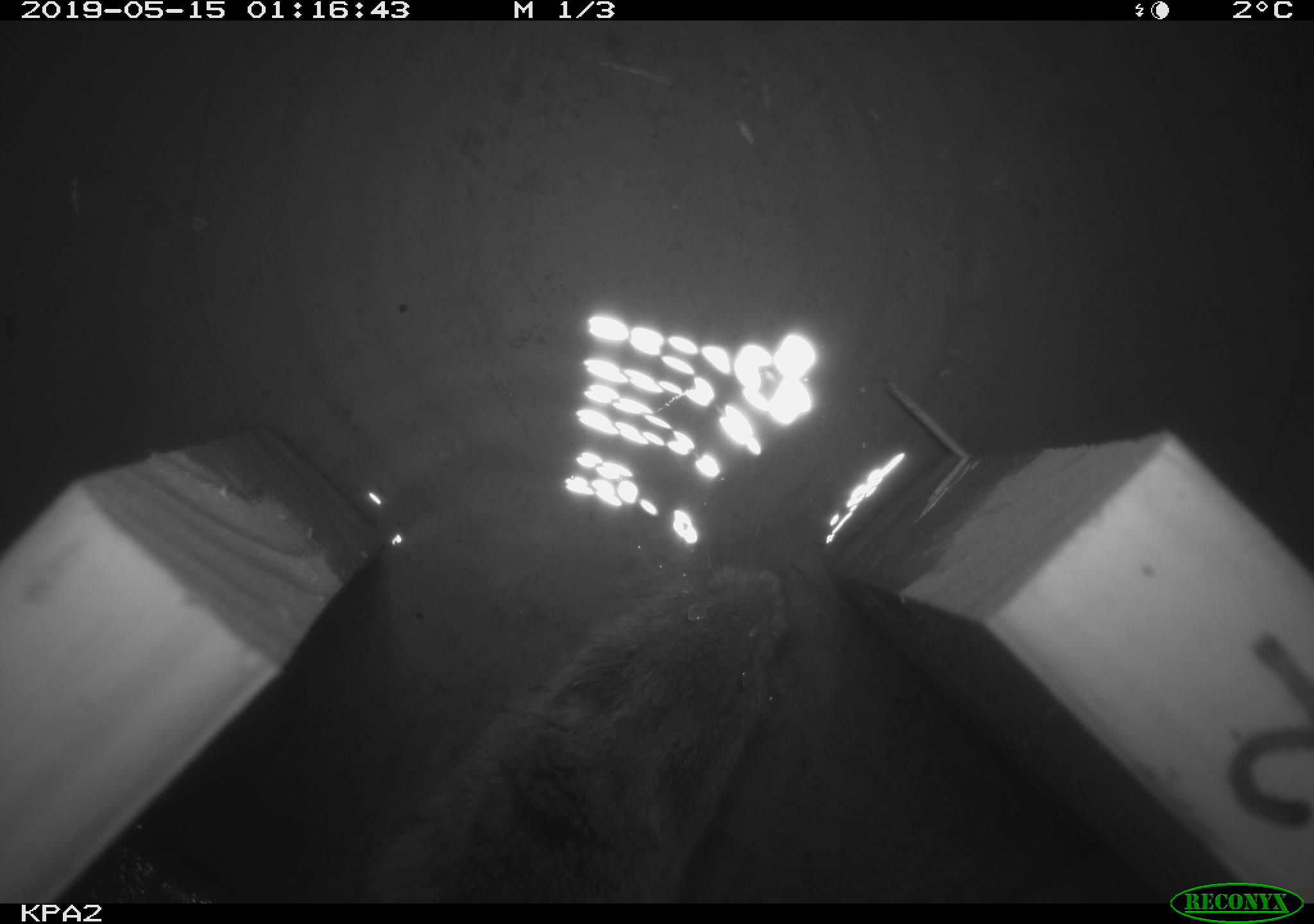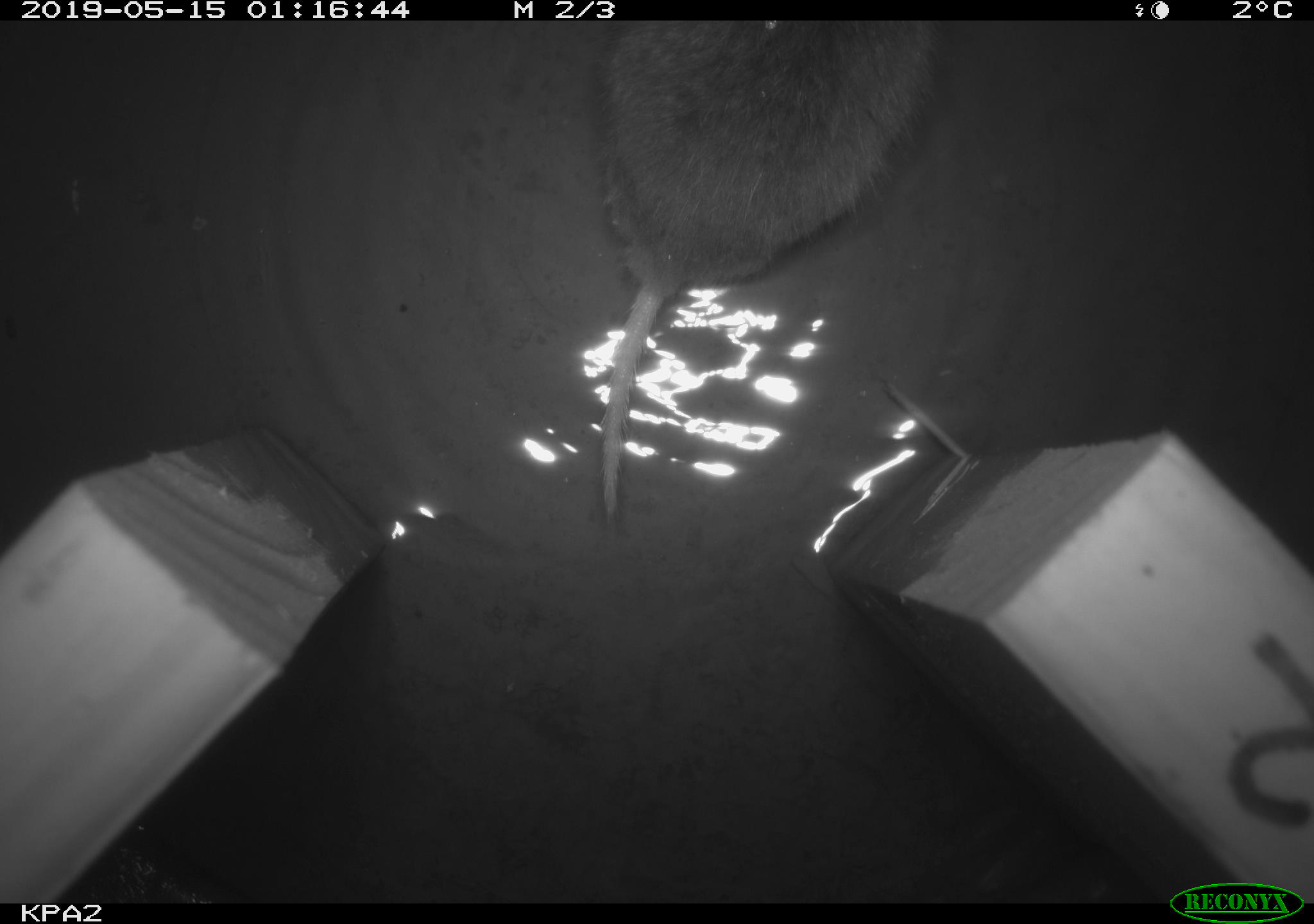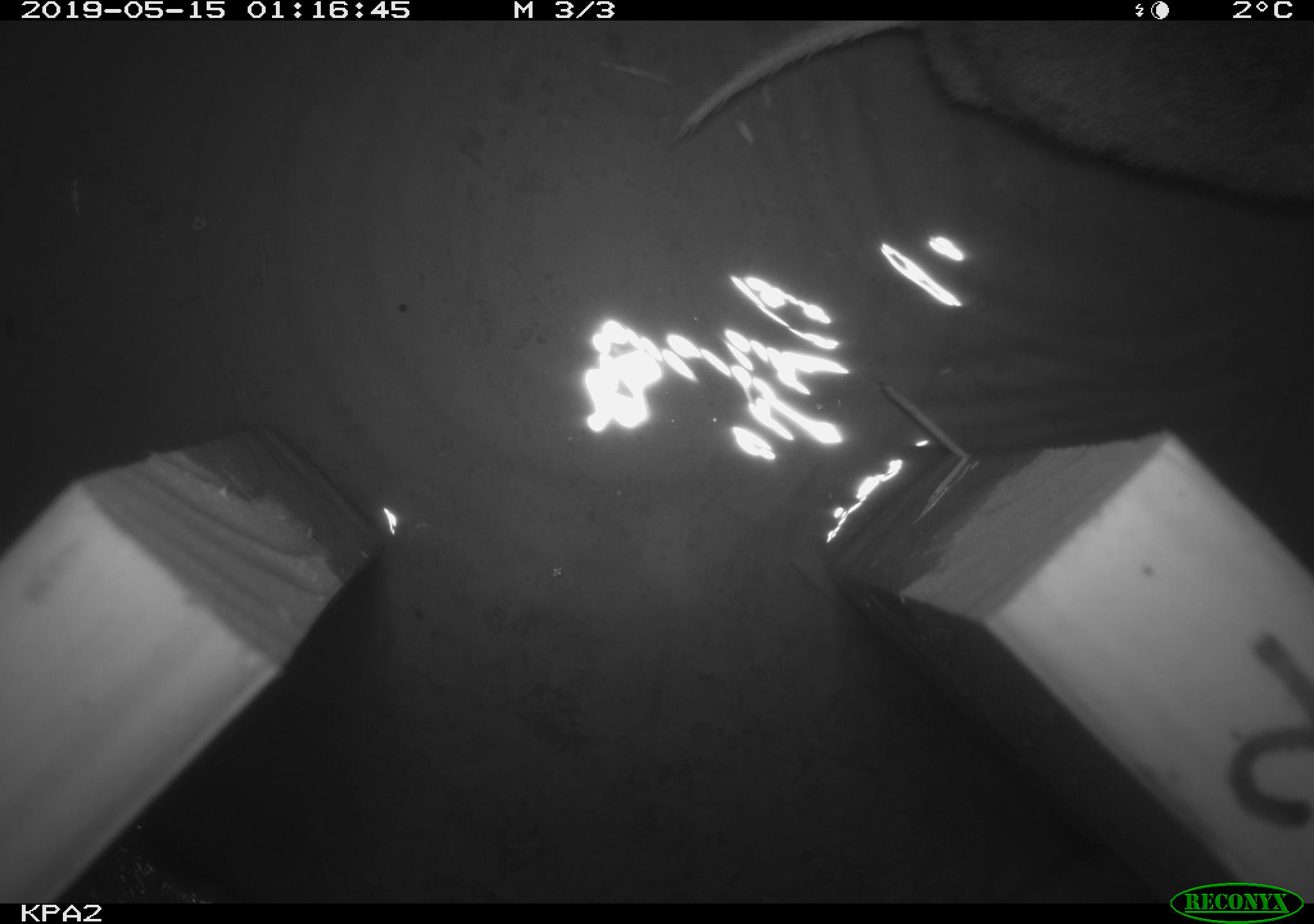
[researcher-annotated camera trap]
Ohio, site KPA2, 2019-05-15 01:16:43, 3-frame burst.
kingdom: Animalia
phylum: Chordata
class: Mammalia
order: Rodentia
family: Cricetidae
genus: Microtus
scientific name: Microtus pennsylvanicus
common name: meadow vole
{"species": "meadow vole (Microtus pennsylvanicus)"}